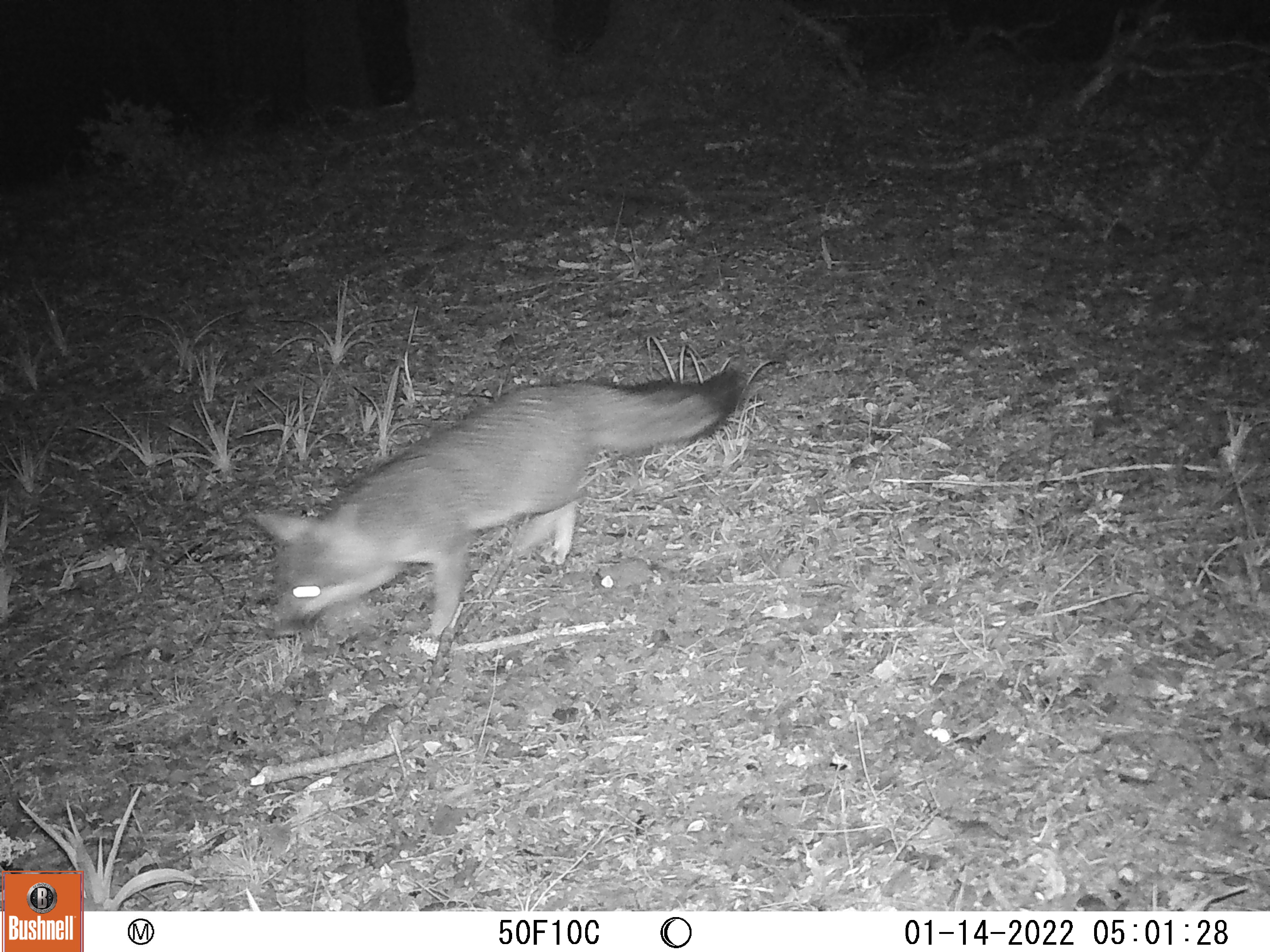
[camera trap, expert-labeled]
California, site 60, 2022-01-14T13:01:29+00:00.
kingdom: Animalia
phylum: Chordata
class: Mammalia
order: Carnivora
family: Canidae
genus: Urocyon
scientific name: Urocyon cinereoargenteus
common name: gray fox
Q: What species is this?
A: Gray fox (Urocyon cinereoargenteus).